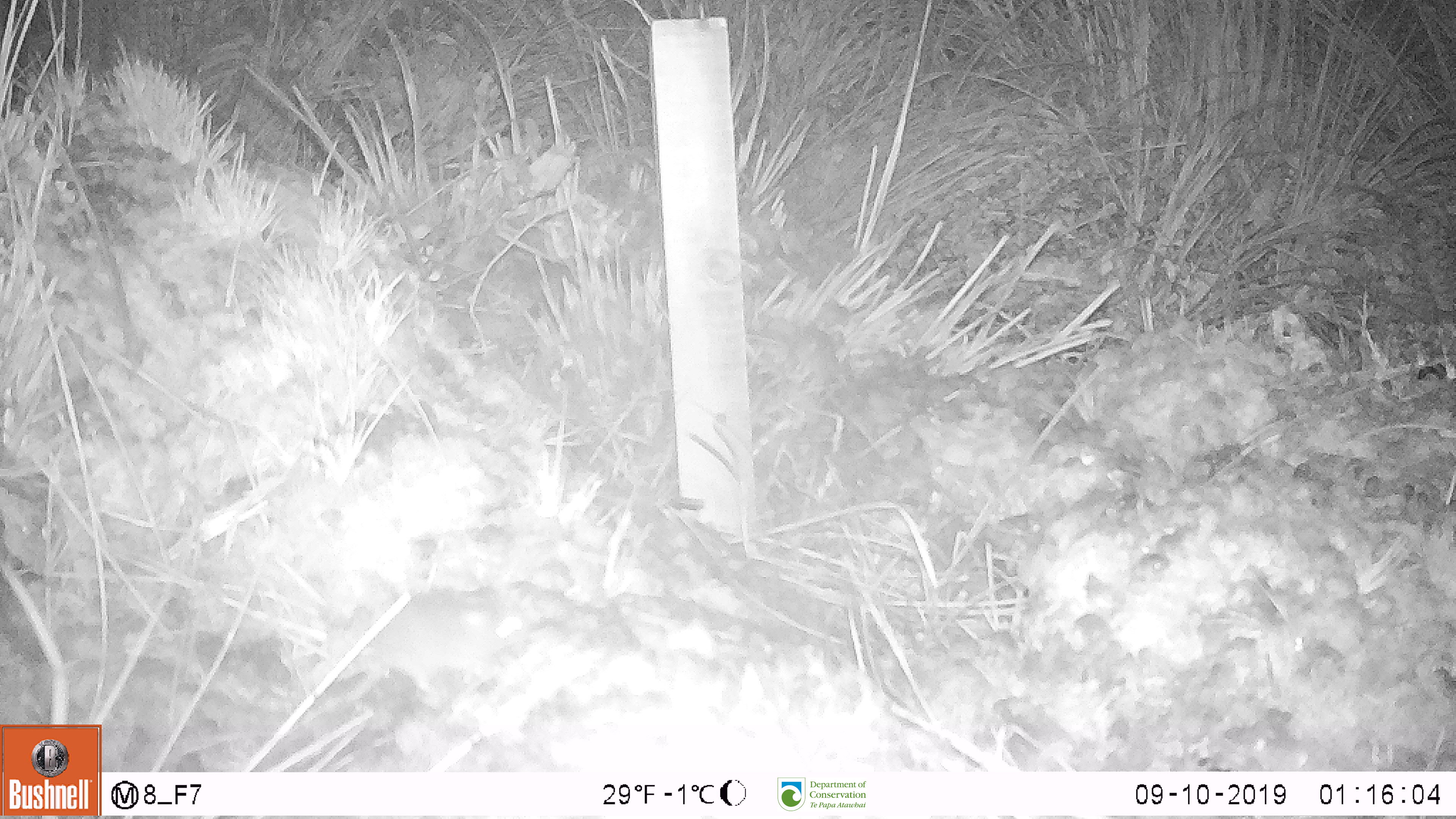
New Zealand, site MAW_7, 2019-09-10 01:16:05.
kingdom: Animalia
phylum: Chordata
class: Mammalia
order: Rodentia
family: Muridae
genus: Mus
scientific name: Mus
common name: mouse